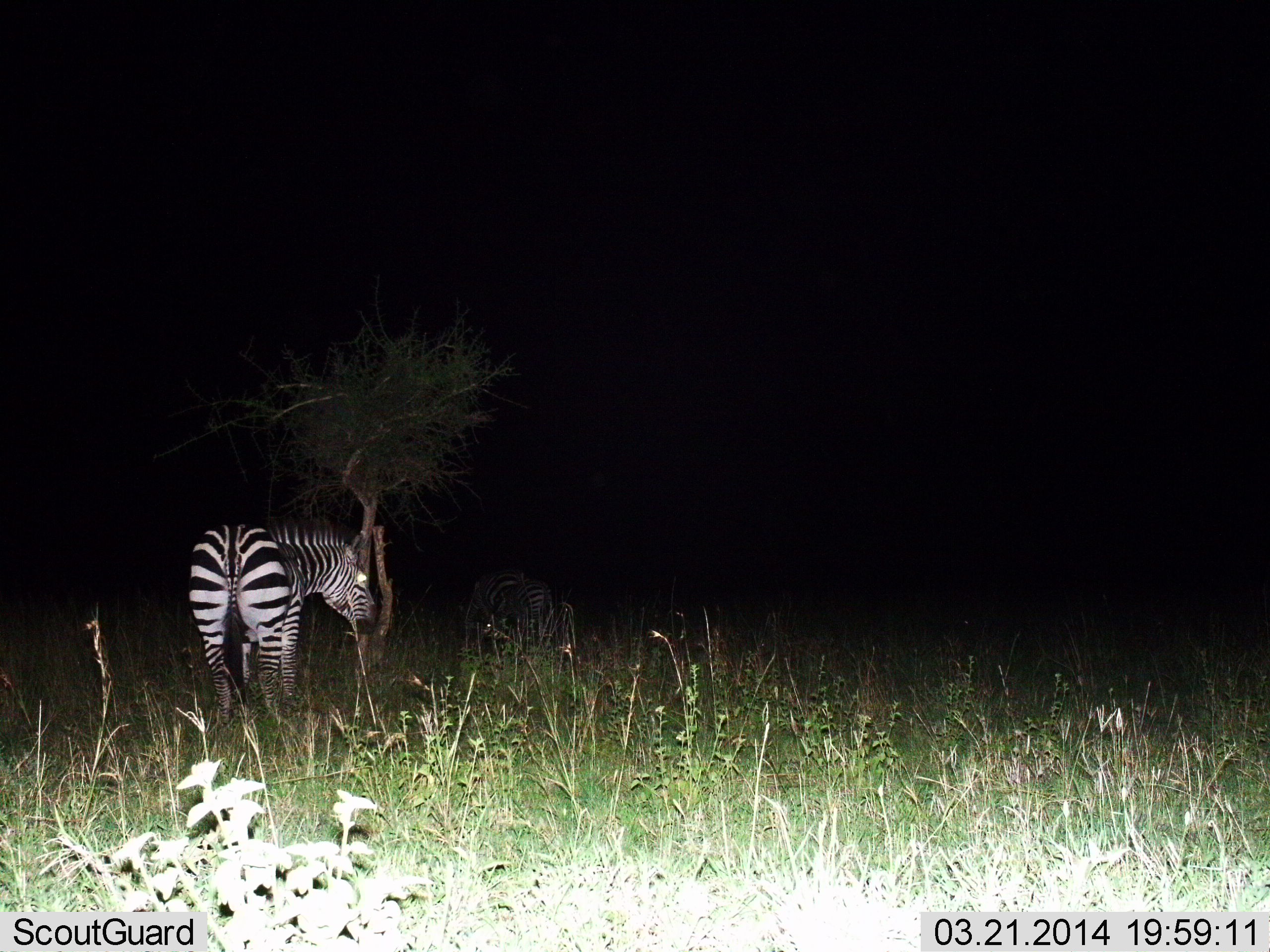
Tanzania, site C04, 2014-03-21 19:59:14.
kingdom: Animalia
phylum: Chordata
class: Mammalia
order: Perissodactyla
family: Equidae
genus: Equus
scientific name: Equus quagga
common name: plains zebra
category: zebra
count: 2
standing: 90%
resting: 0%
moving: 10%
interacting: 0%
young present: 10%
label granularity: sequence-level